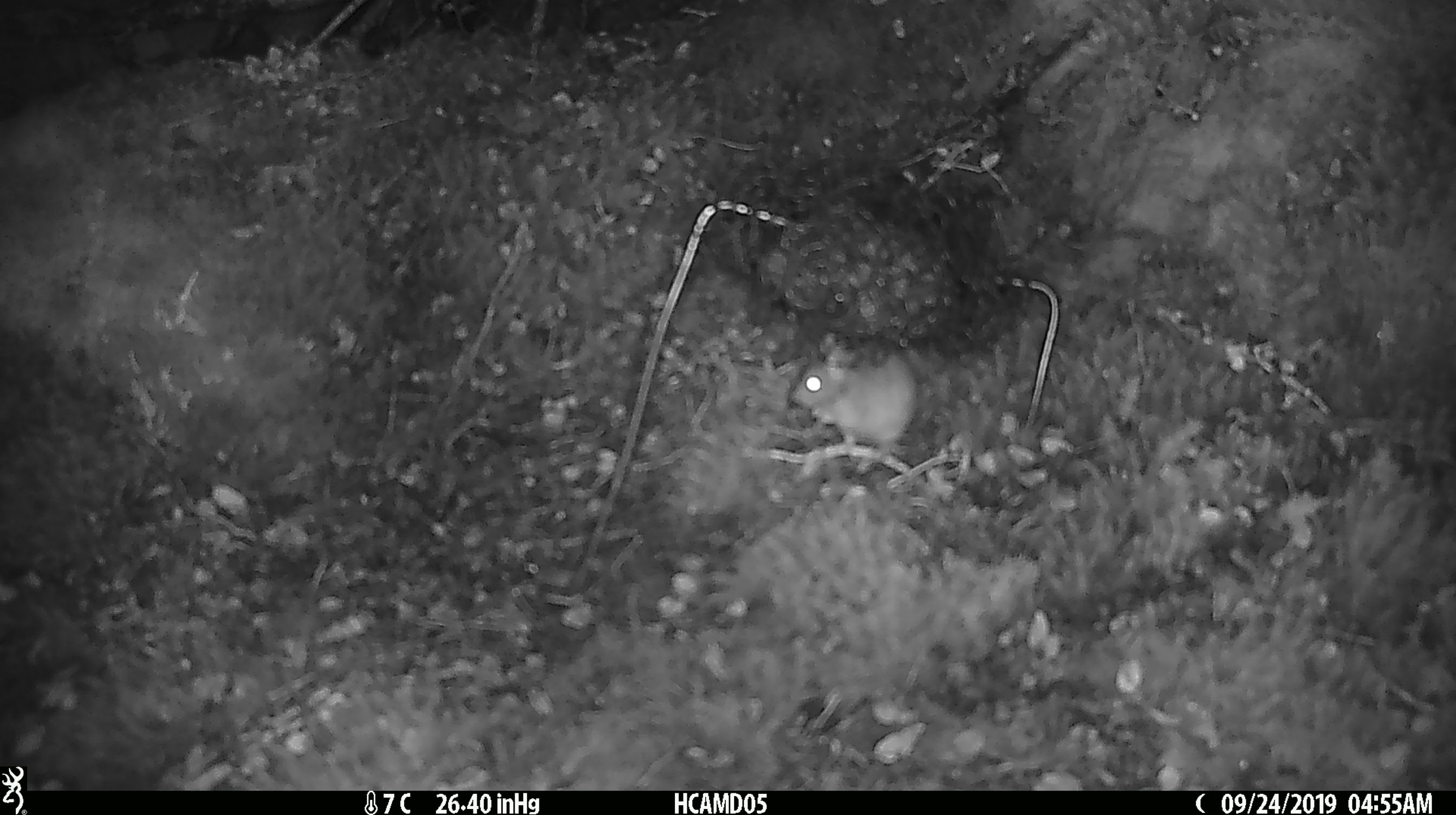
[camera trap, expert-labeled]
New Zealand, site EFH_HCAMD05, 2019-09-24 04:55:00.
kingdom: Animalia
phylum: Chordata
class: Mammalia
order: Rodentia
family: Muridae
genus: Mus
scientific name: Mus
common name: mouse